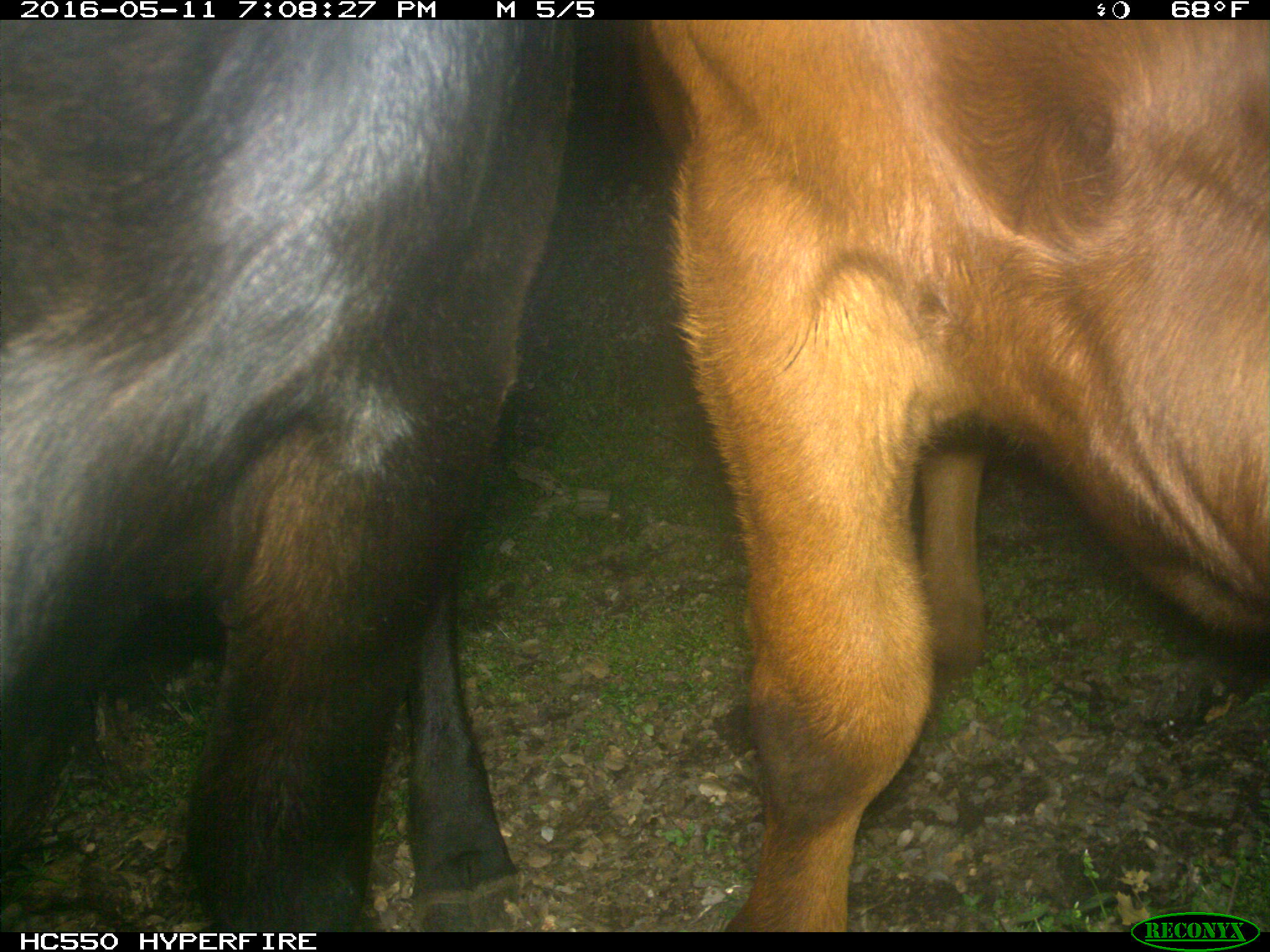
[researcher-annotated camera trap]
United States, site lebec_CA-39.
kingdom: Animalia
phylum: Chordata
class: Mammalia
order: Artiodactyla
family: Bovidae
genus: Bos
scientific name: Bos taurus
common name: domestic cow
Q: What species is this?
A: Bos taurus (domestic cow).